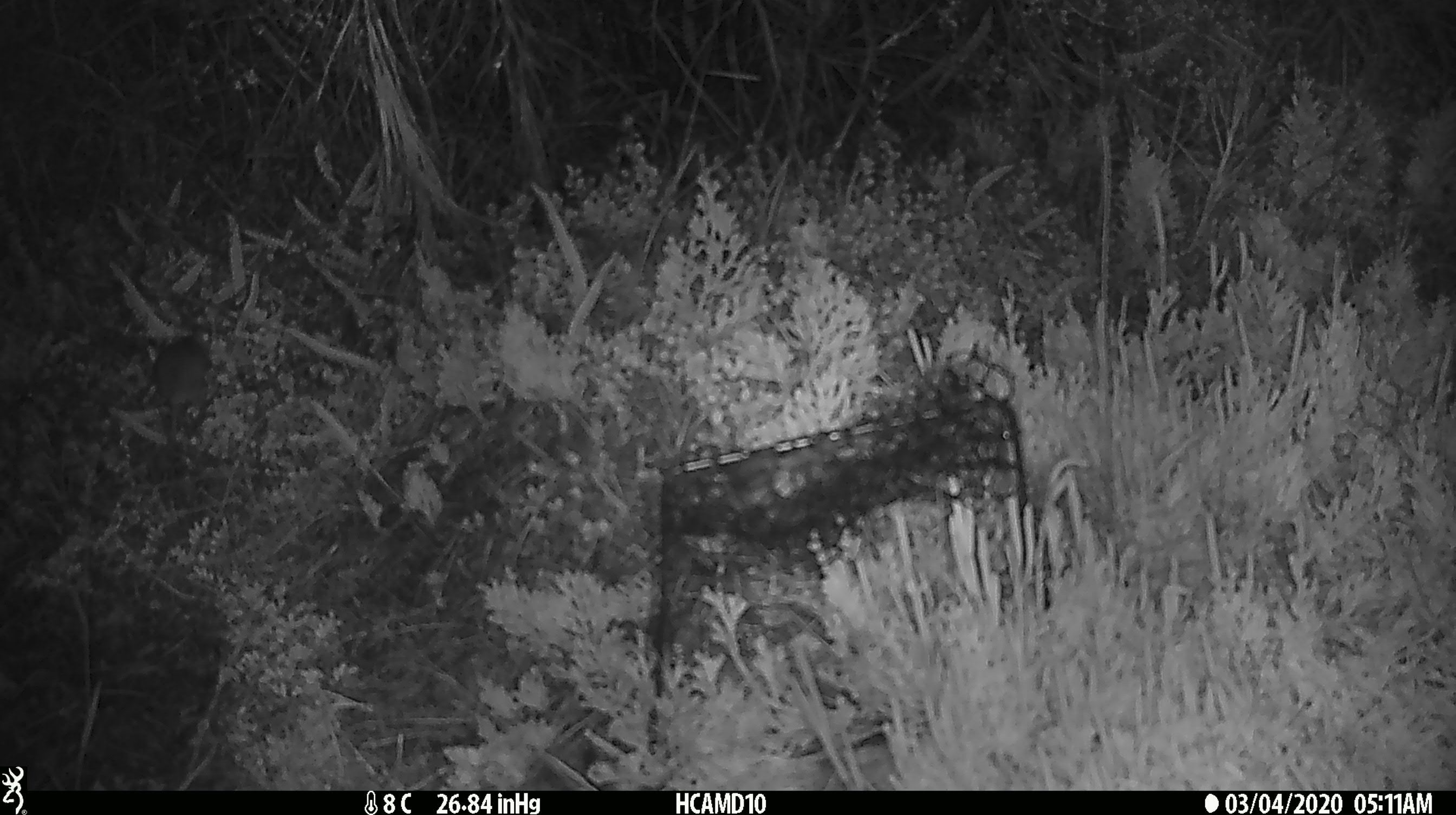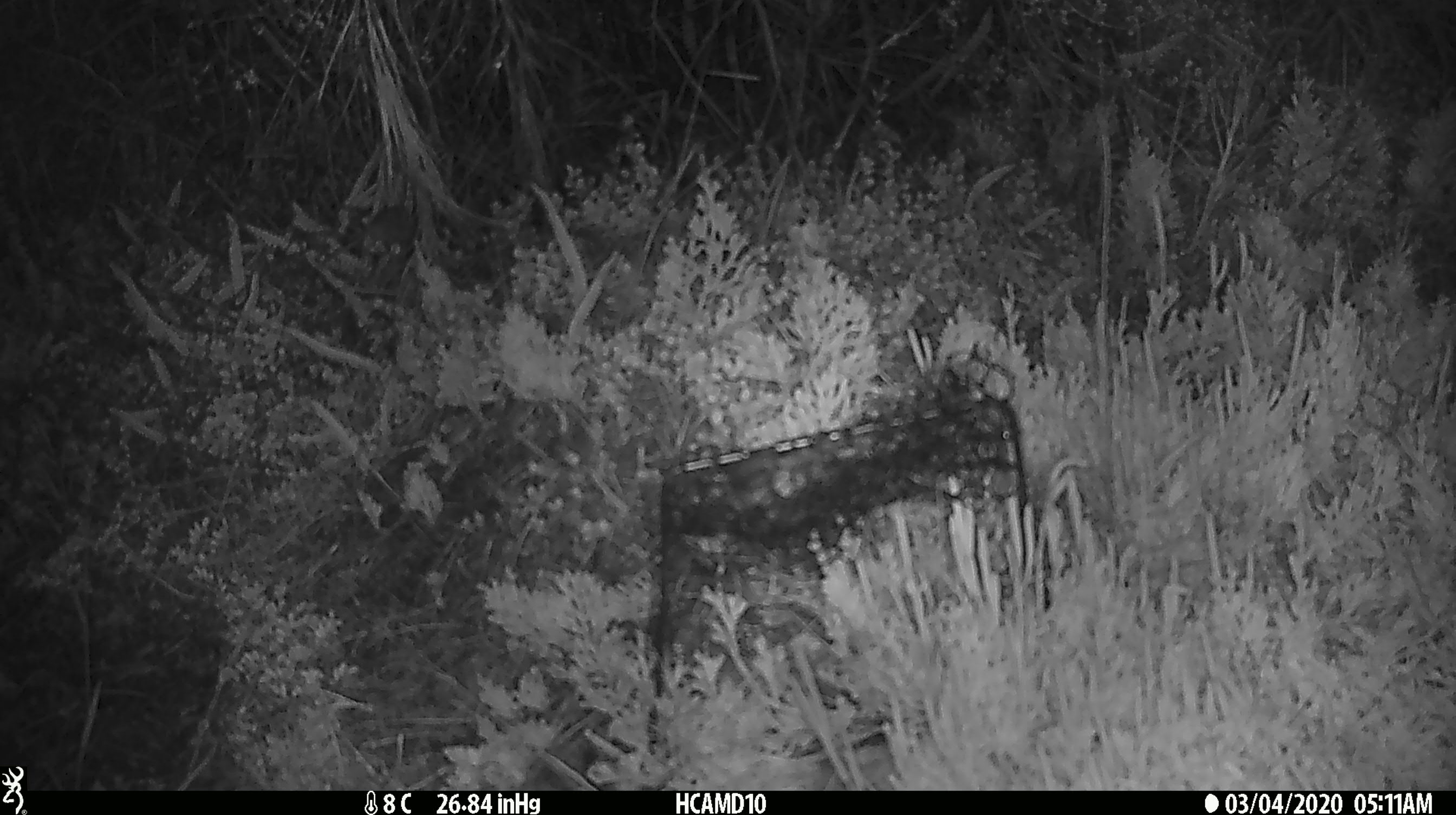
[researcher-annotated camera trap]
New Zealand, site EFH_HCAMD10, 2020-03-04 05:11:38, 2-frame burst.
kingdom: Animalia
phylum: Chordata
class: Mammalia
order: Rodentia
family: Muridae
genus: Mus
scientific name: Mus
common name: mouse